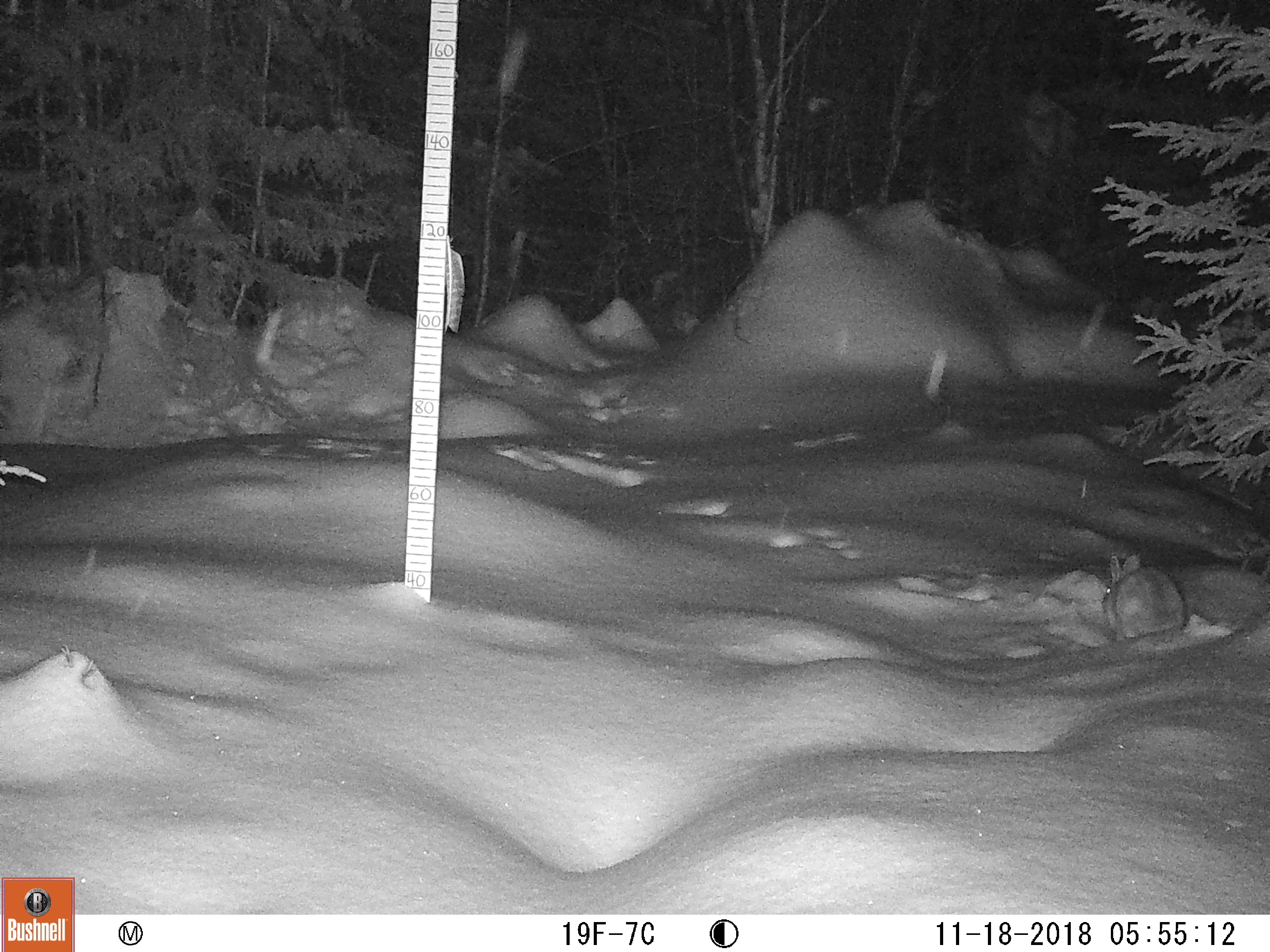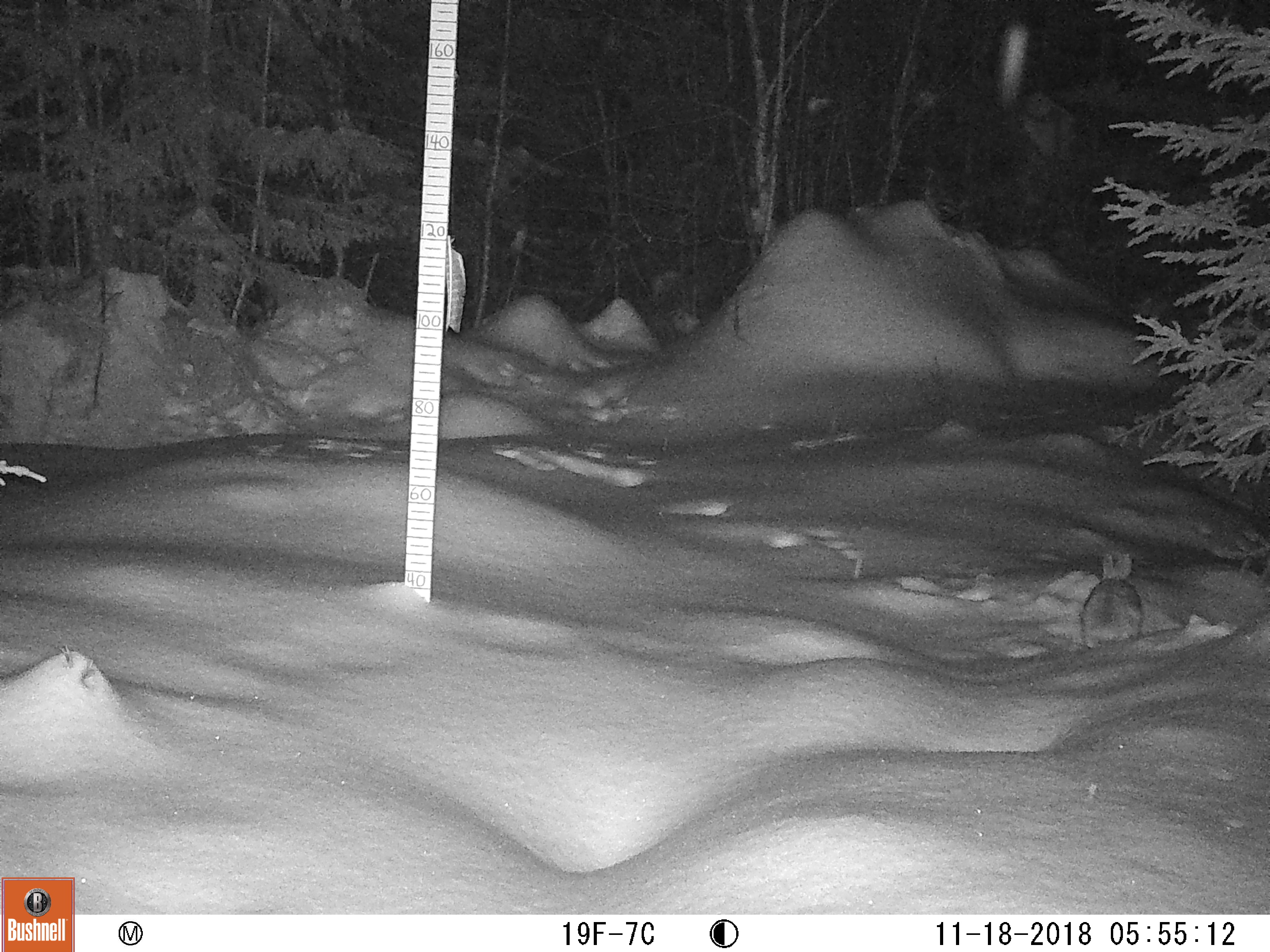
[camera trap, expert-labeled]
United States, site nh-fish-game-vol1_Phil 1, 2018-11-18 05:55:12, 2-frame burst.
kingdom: Animalia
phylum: Chordata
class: Mammalia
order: Lagomorpha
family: Leporidae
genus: Lepus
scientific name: Lepus americanus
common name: snowshoe hare